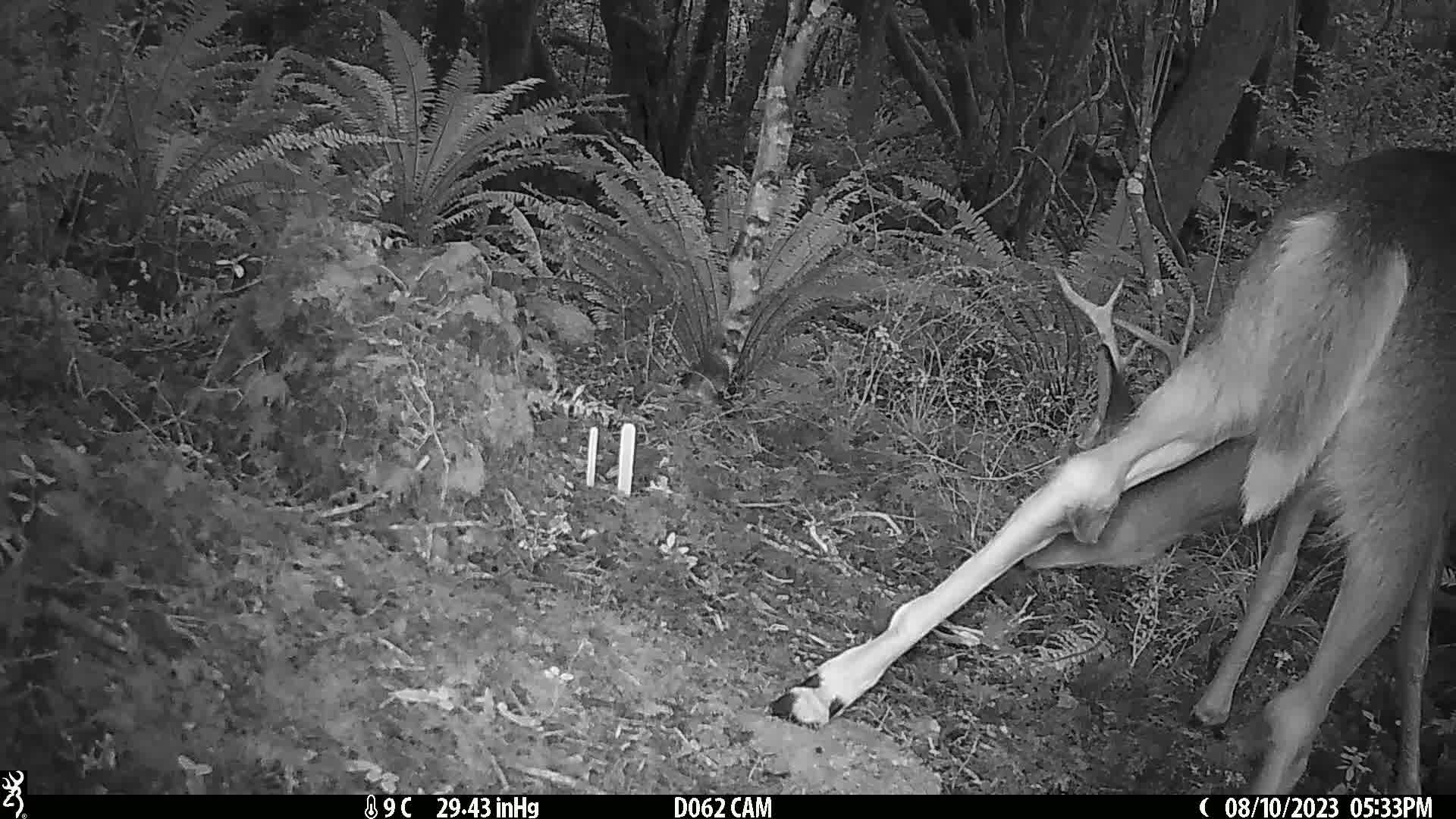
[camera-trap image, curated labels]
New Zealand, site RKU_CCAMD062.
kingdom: Animalia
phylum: Chordata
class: Mammalia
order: Artiodactyla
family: Cervidae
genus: Odocoileus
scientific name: Odocoileus virginianus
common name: white-tailed deer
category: white tailed deer